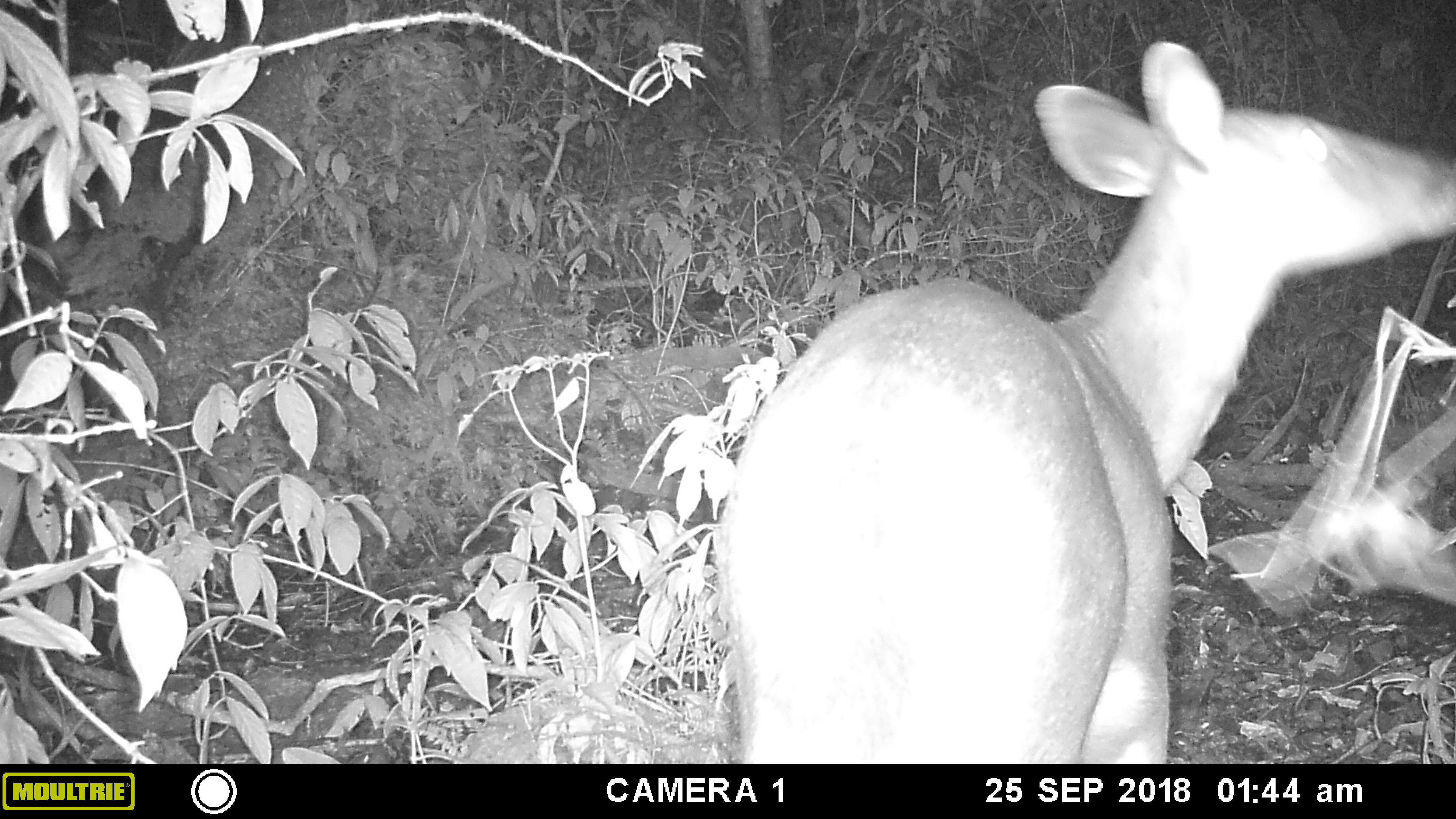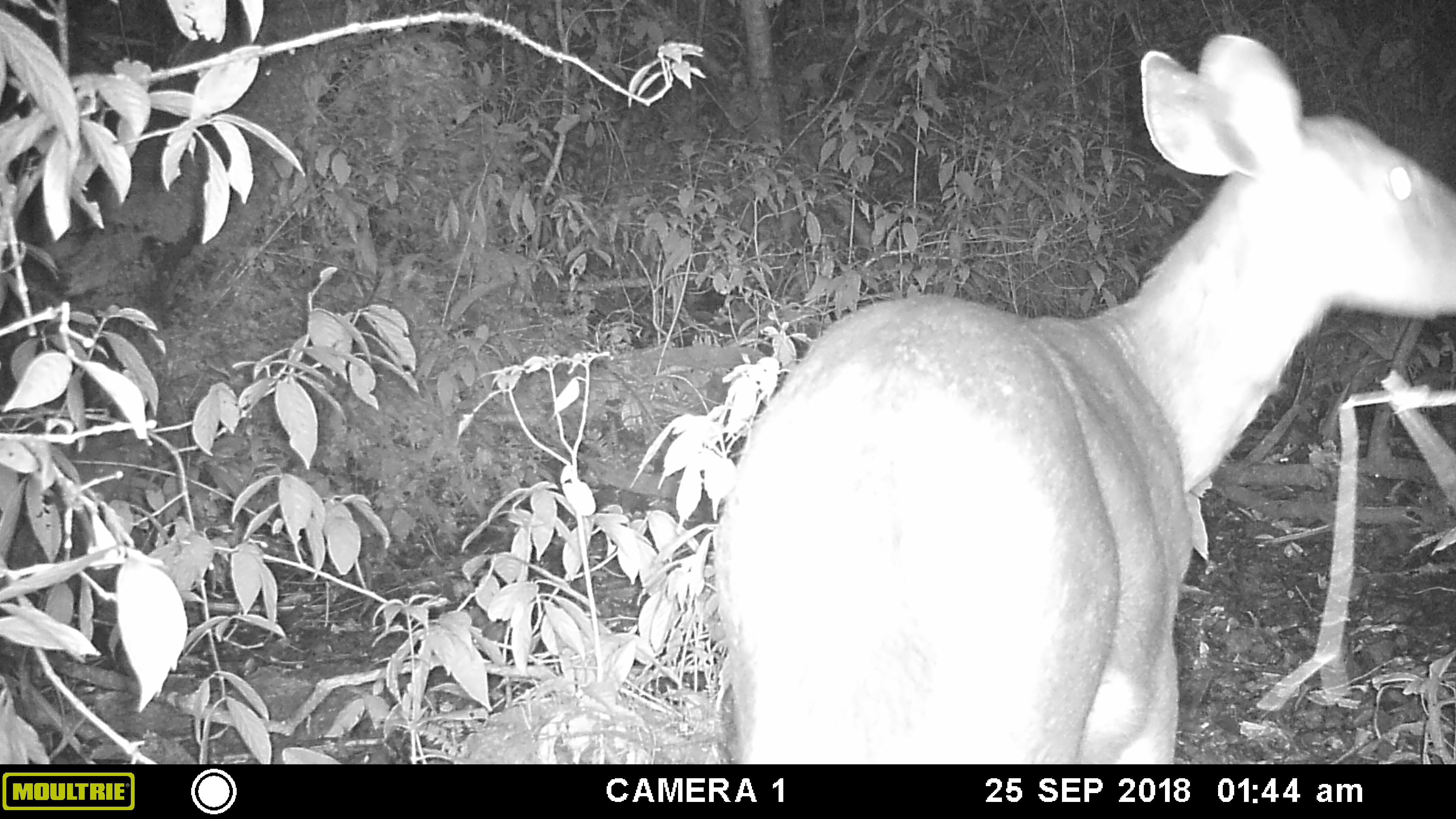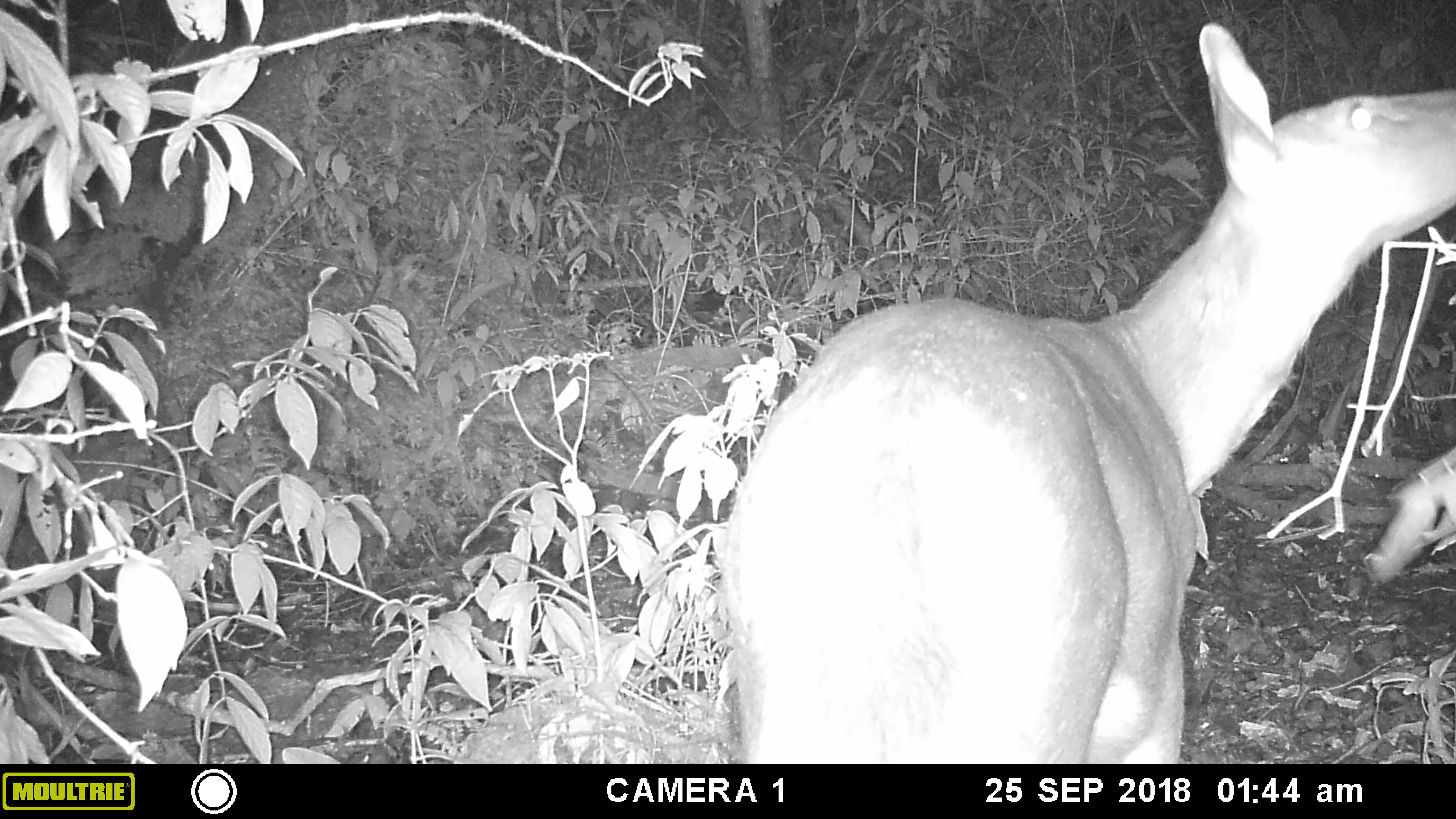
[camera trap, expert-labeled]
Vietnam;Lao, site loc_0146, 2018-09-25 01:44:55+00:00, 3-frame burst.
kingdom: Animalia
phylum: Chordata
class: Mammalia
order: Artiodactyla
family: Cervidae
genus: Rusa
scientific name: Rusa unicolor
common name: sambar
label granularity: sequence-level